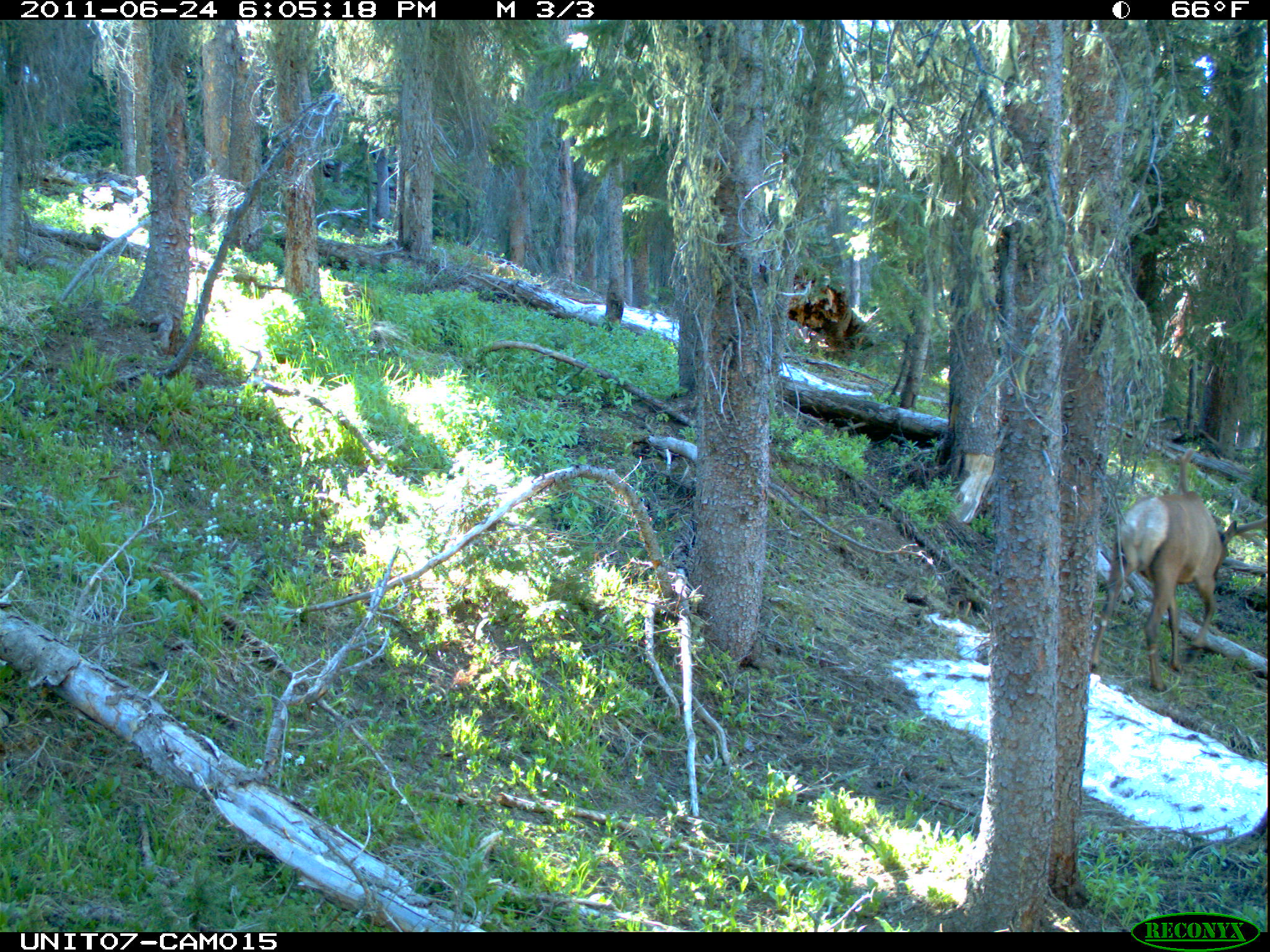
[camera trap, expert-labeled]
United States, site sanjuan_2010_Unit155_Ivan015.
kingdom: Animalia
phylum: Chordata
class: Mammalia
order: Artiodactyla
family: Cervidae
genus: Cervus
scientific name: Cervus elaphus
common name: red deer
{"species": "Cervus elaphus (red deer)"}